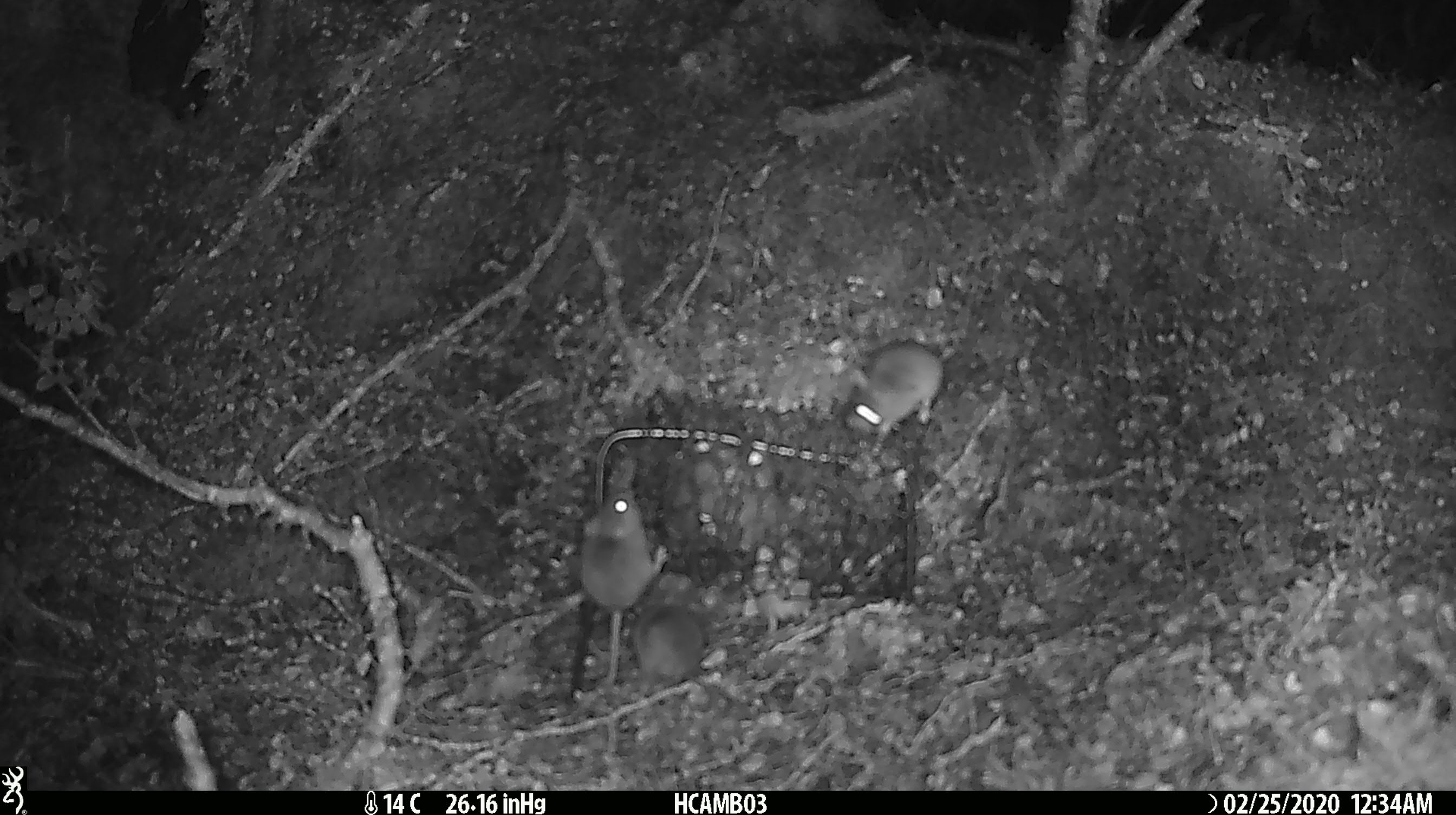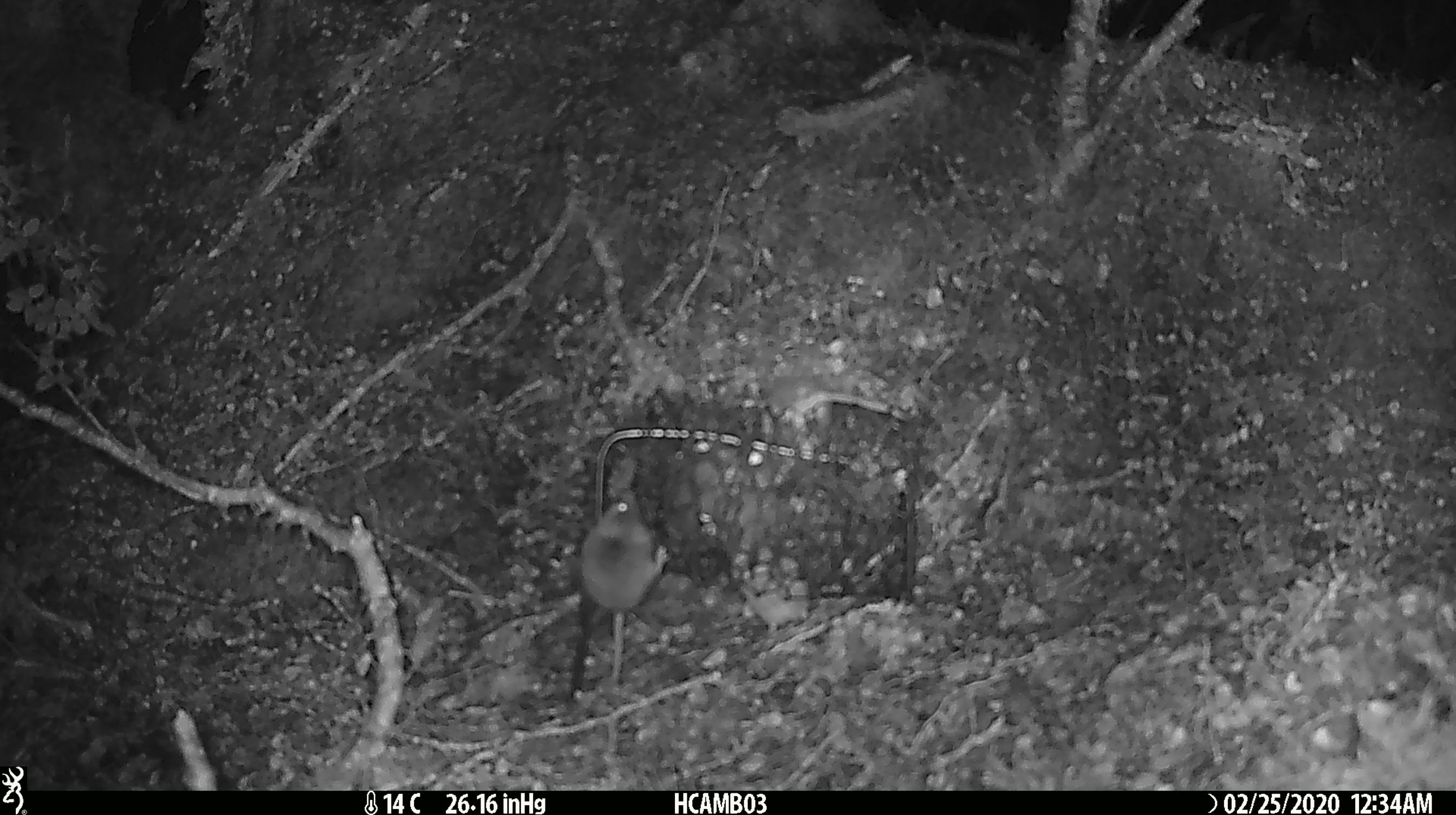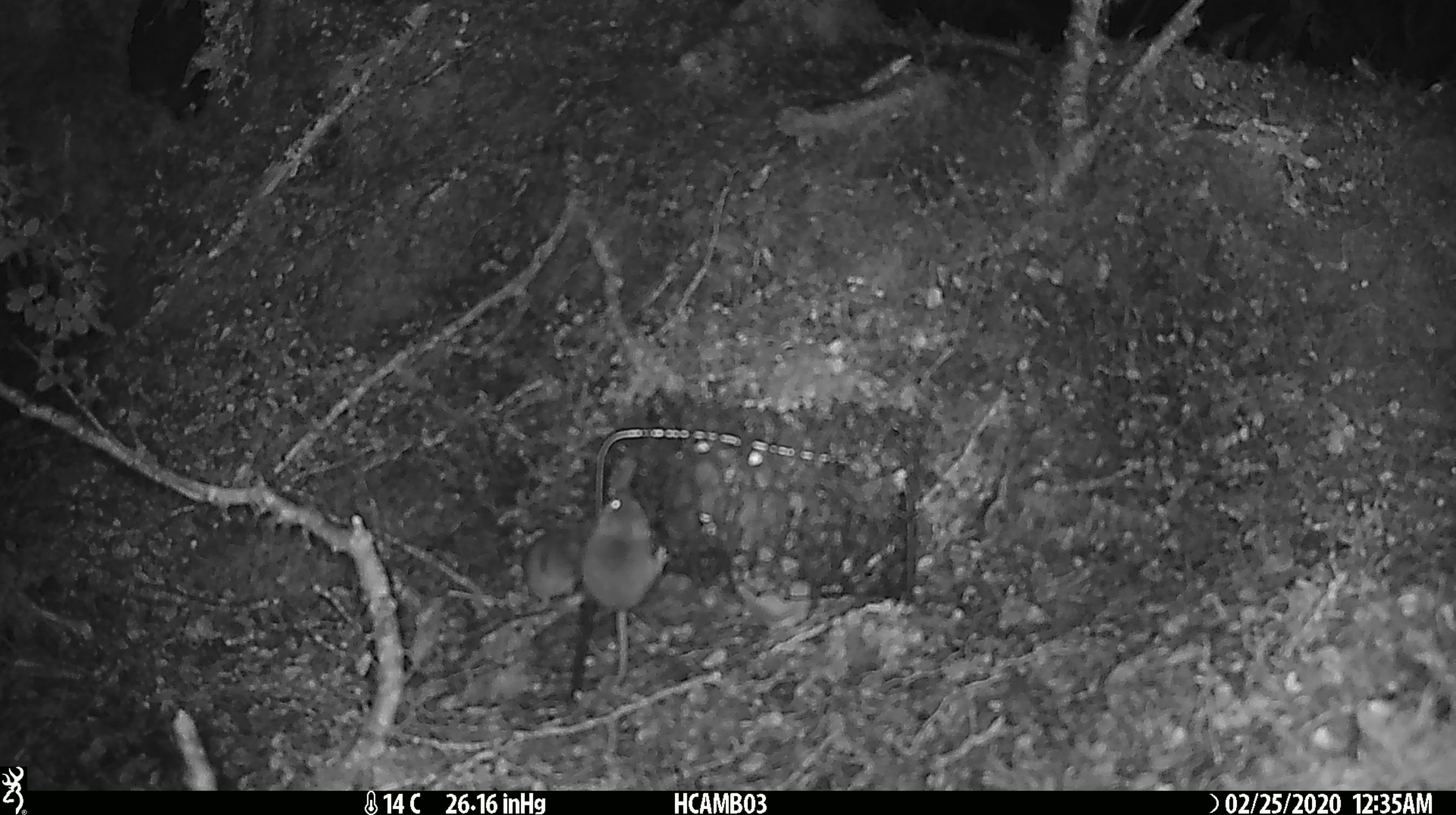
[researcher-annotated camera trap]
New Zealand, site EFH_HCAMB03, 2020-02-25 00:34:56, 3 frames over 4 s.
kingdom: Animalia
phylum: Chordata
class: Mammalia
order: Rodentia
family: Muridae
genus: Mus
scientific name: Mus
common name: mouse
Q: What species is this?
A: Mouse (Mus).